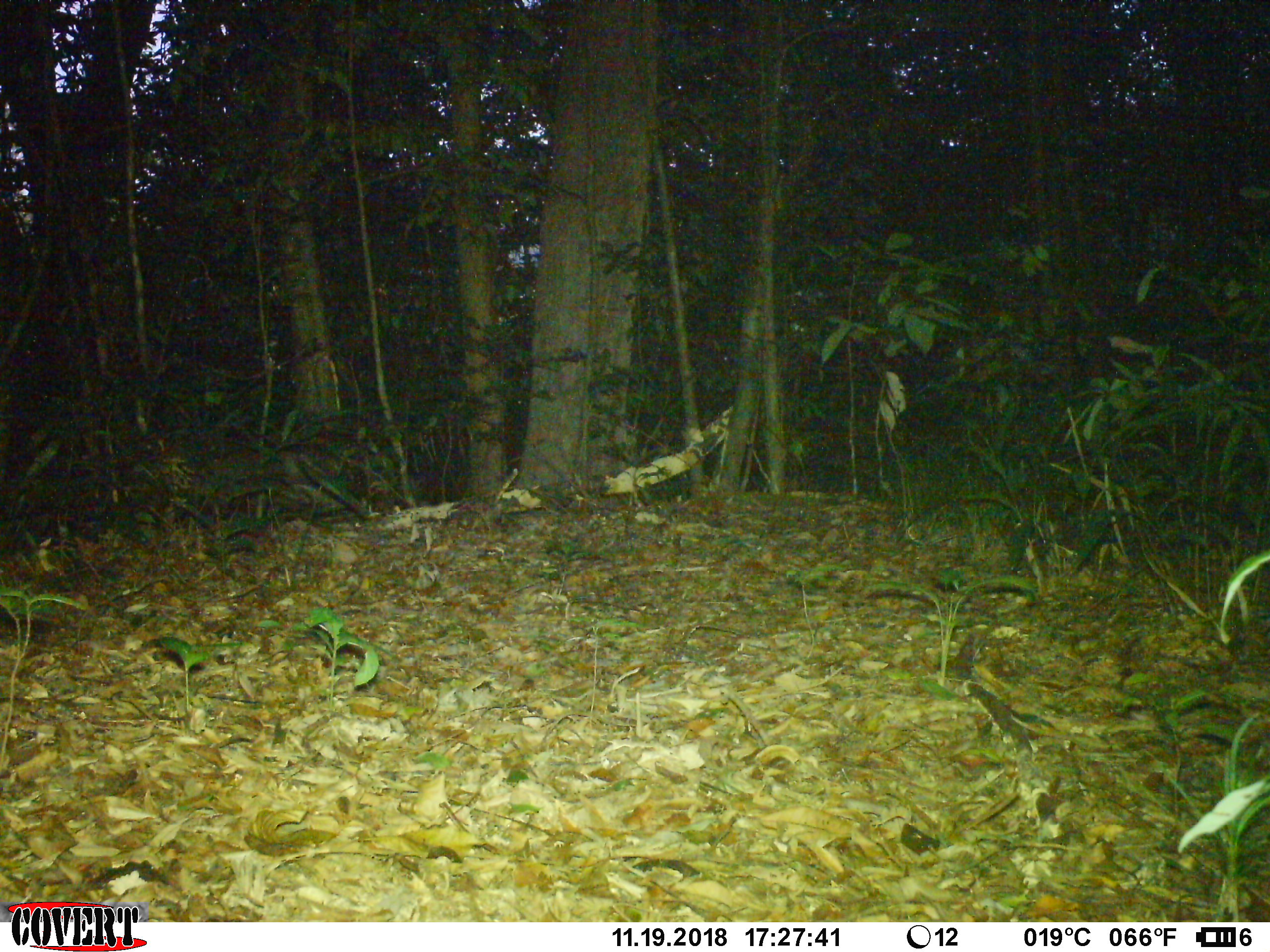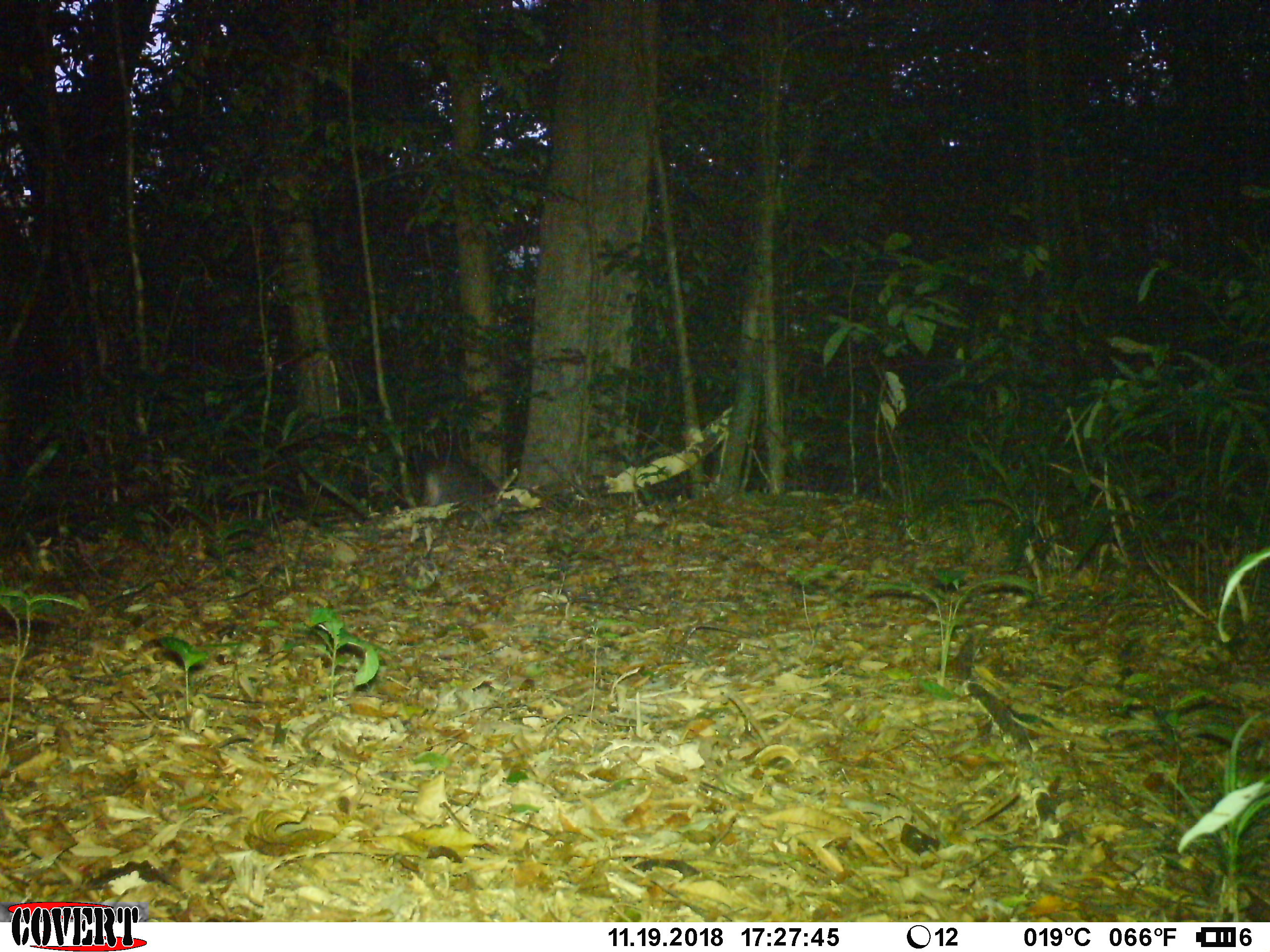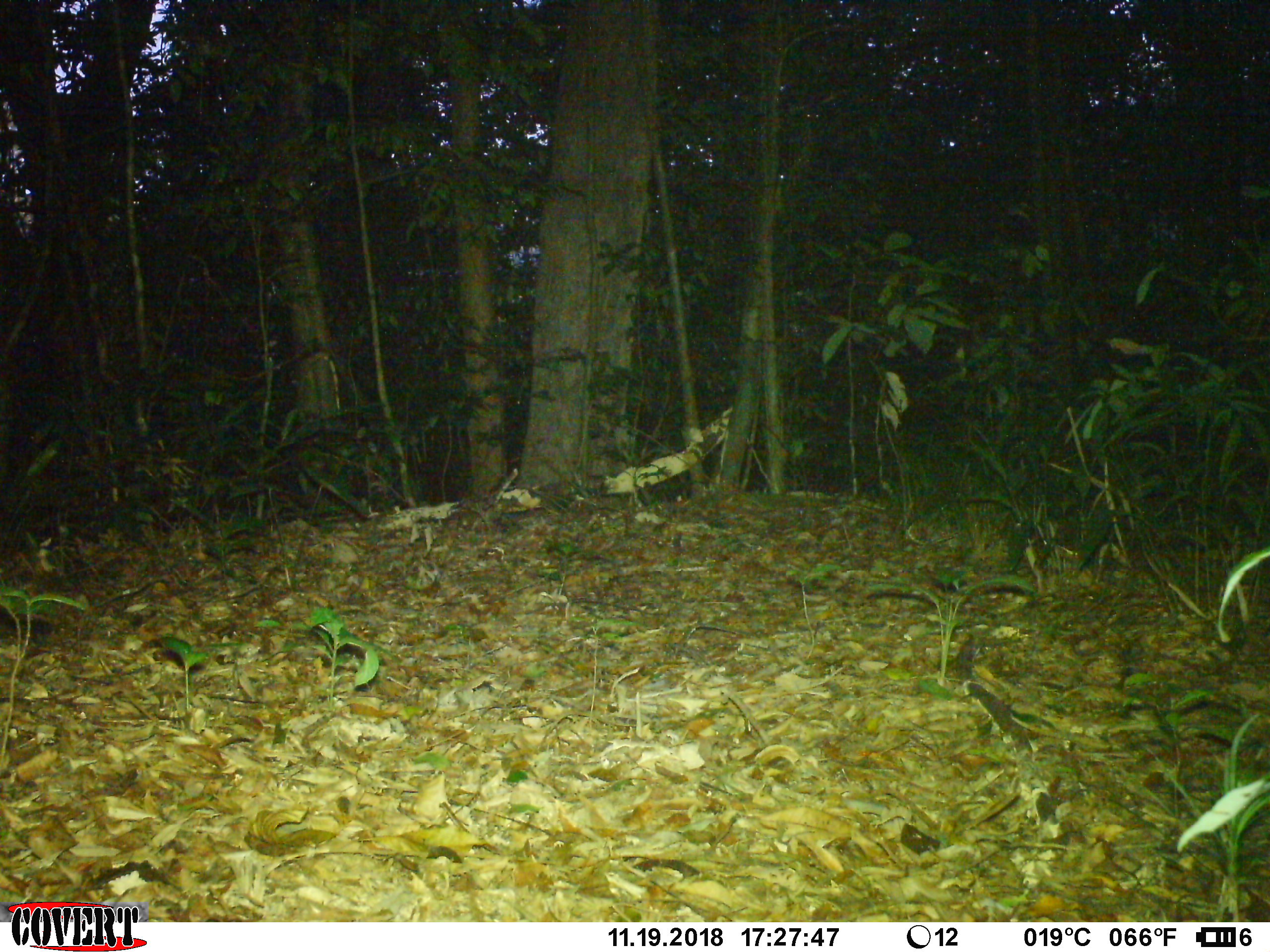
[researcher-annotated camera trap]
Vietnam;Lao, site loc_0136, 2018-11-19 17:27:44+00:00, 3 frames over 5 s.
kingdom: Animalia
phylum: Chordata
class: Mammalia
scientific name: Mammalia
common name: mammal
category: unidentified small mammal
Unidentified small mammal (mammal) (Mammalia). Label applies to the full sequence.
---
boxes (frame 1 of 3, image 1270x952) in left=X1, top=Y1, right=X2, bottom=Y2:
unidentified small mammal: left=186, top=443, right=367, bottom=555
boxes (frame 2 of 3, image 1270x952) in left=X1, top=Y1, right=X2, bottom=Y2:
unidentified small mammal: left=423, top=461, right=500, bottom=507